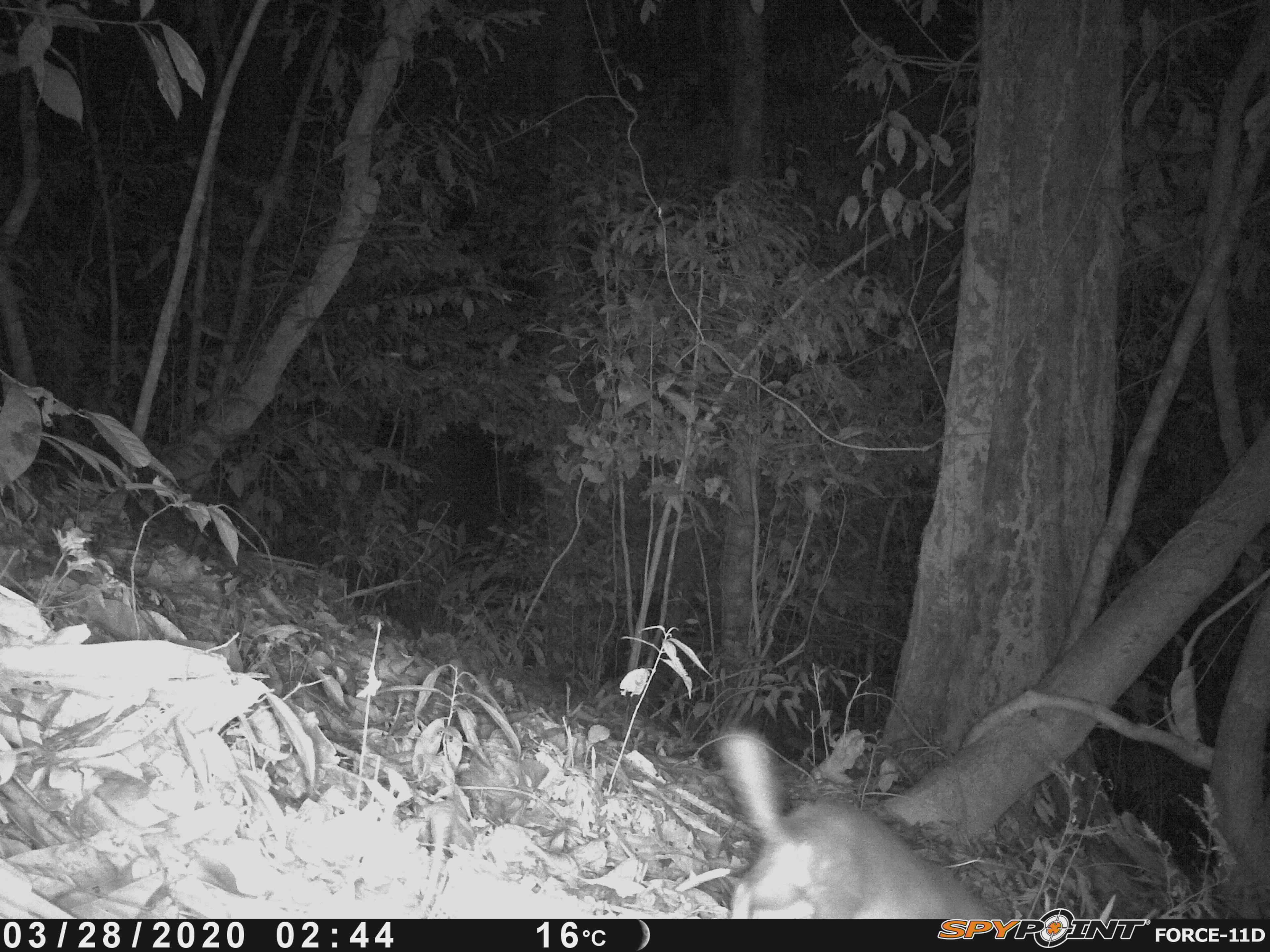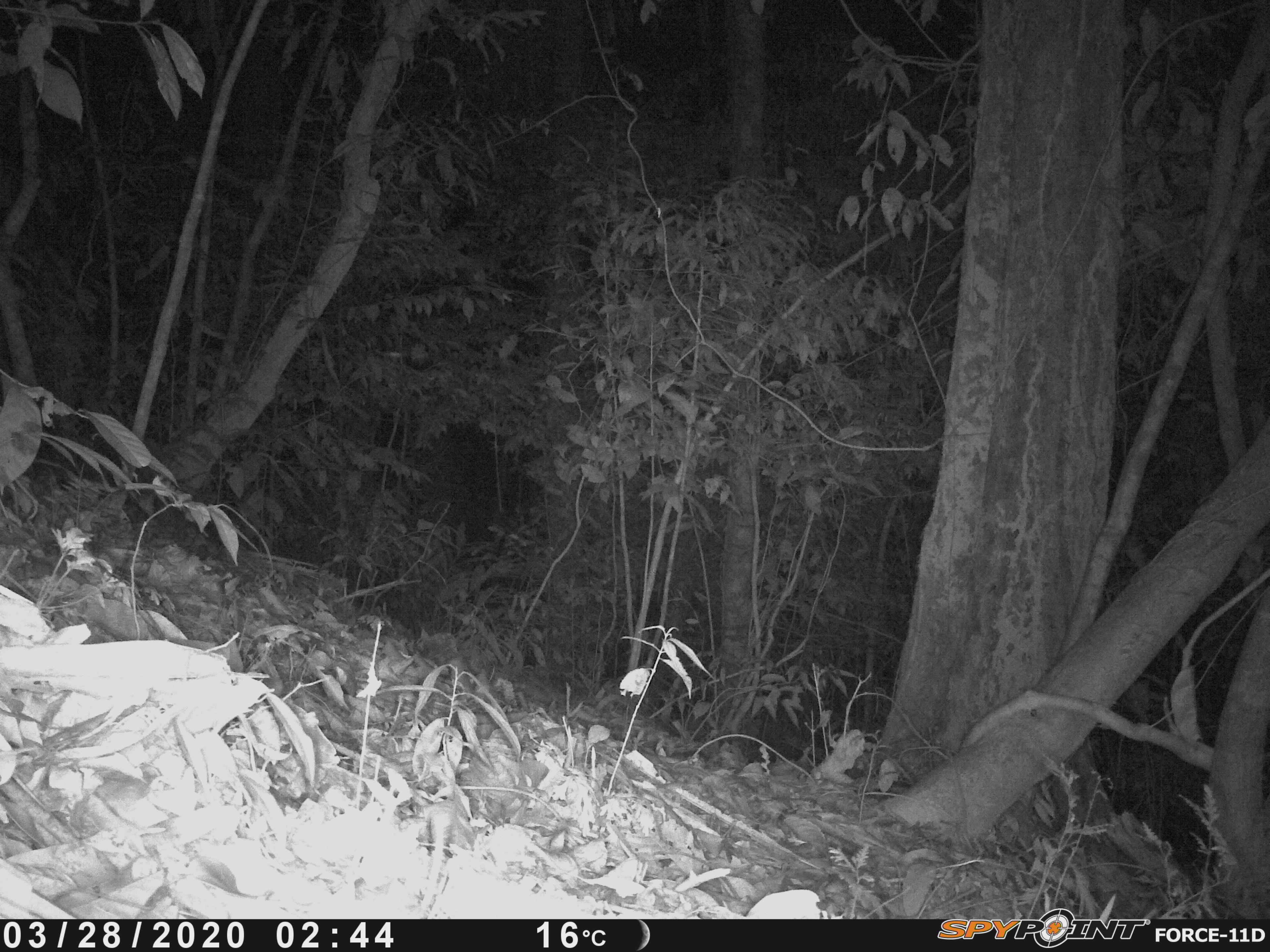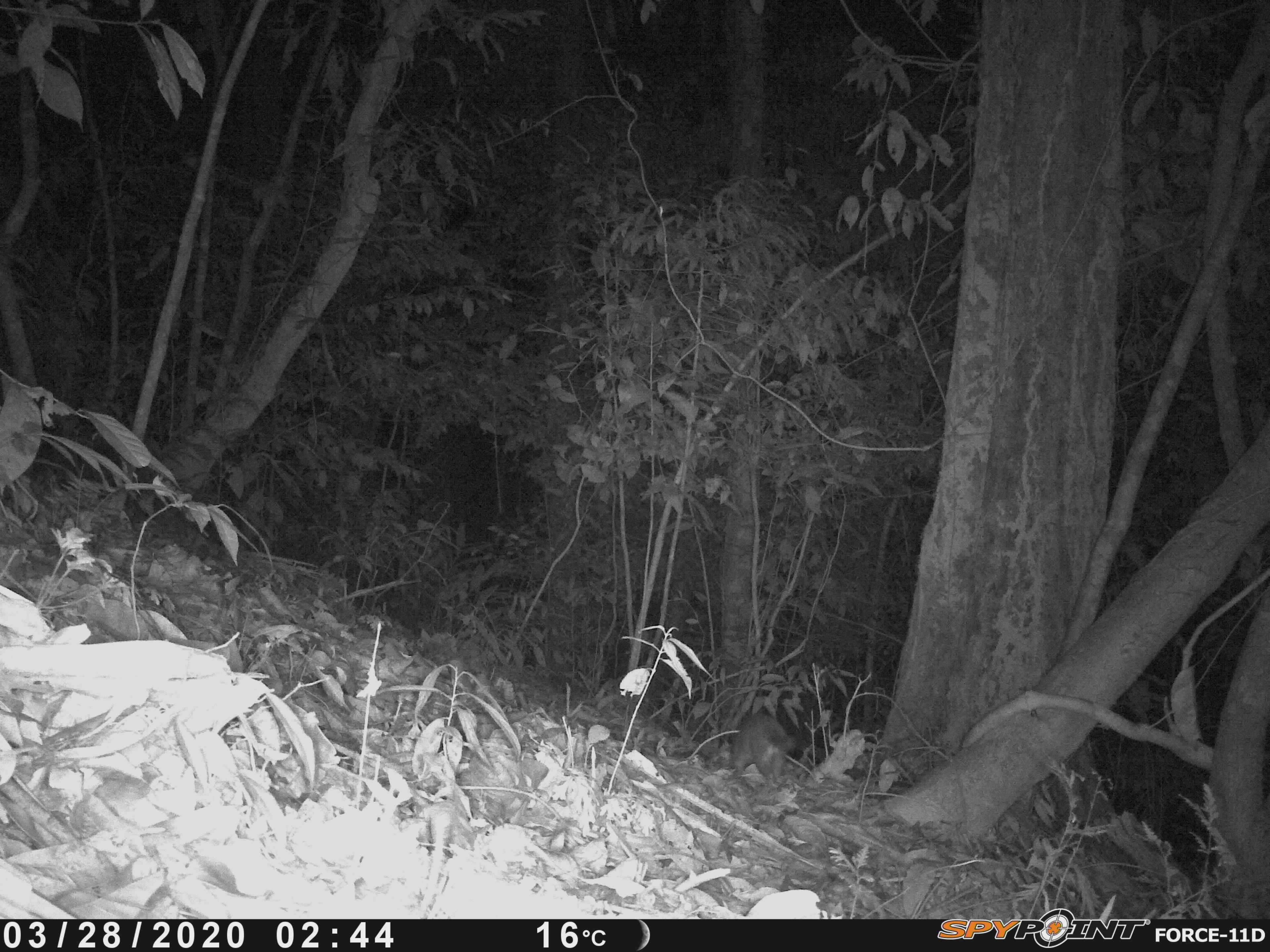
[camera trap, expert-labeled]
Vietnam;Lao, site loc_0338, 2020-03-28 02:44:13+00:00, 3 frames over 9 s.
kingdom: Animalia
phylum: Chordata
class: Mammalia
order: Carnivora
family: Mustelidae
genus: Melogale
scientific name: Melogale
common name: ferret badger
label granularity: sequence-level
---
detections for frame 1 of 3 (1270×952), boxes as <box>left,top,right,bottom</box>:
ferret badger: <box>716,727,1004,919</box>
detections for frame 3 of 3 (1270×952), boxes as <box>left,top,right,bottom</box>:
ferret badger: <box>726,709,791,780</box>